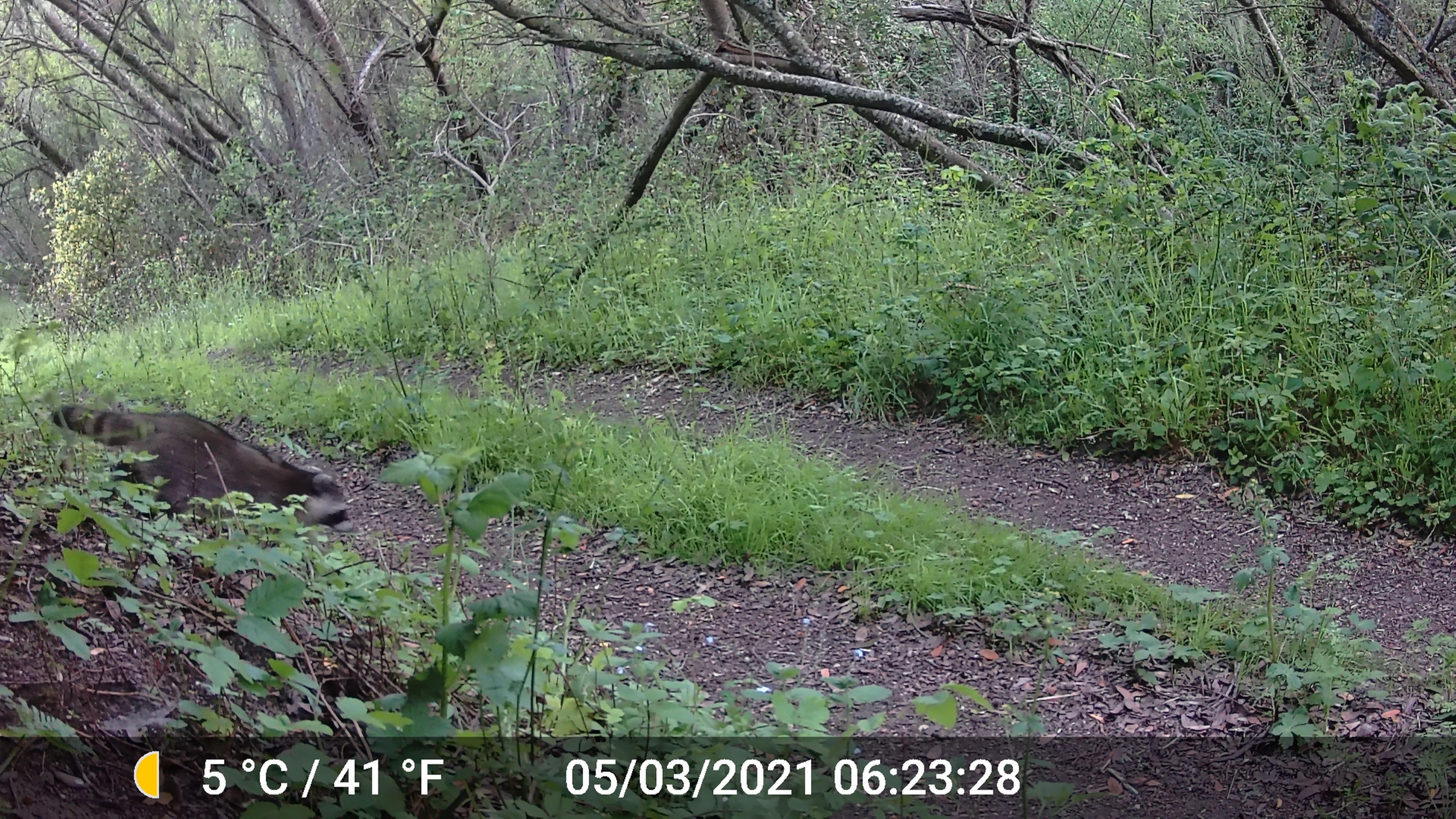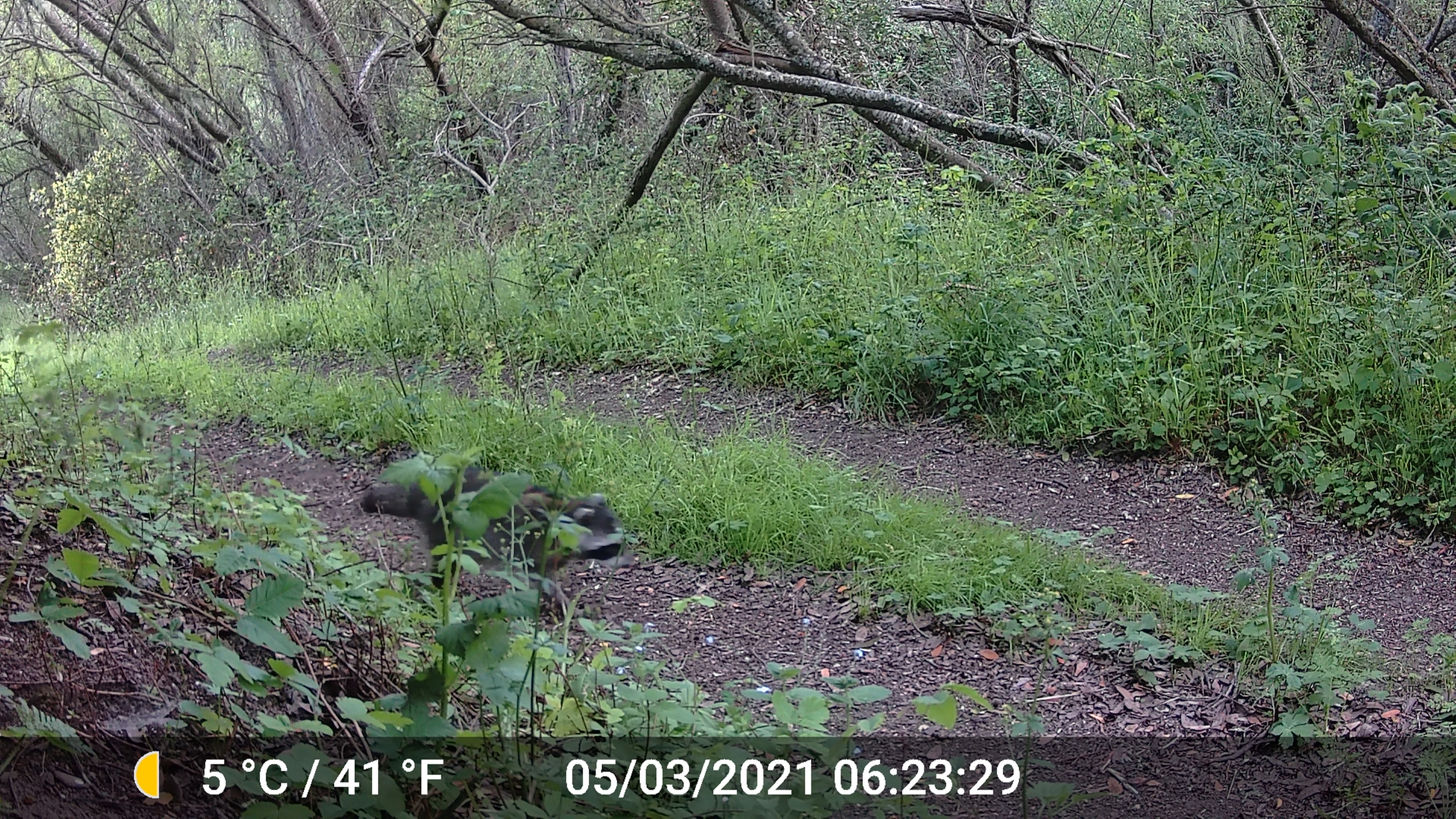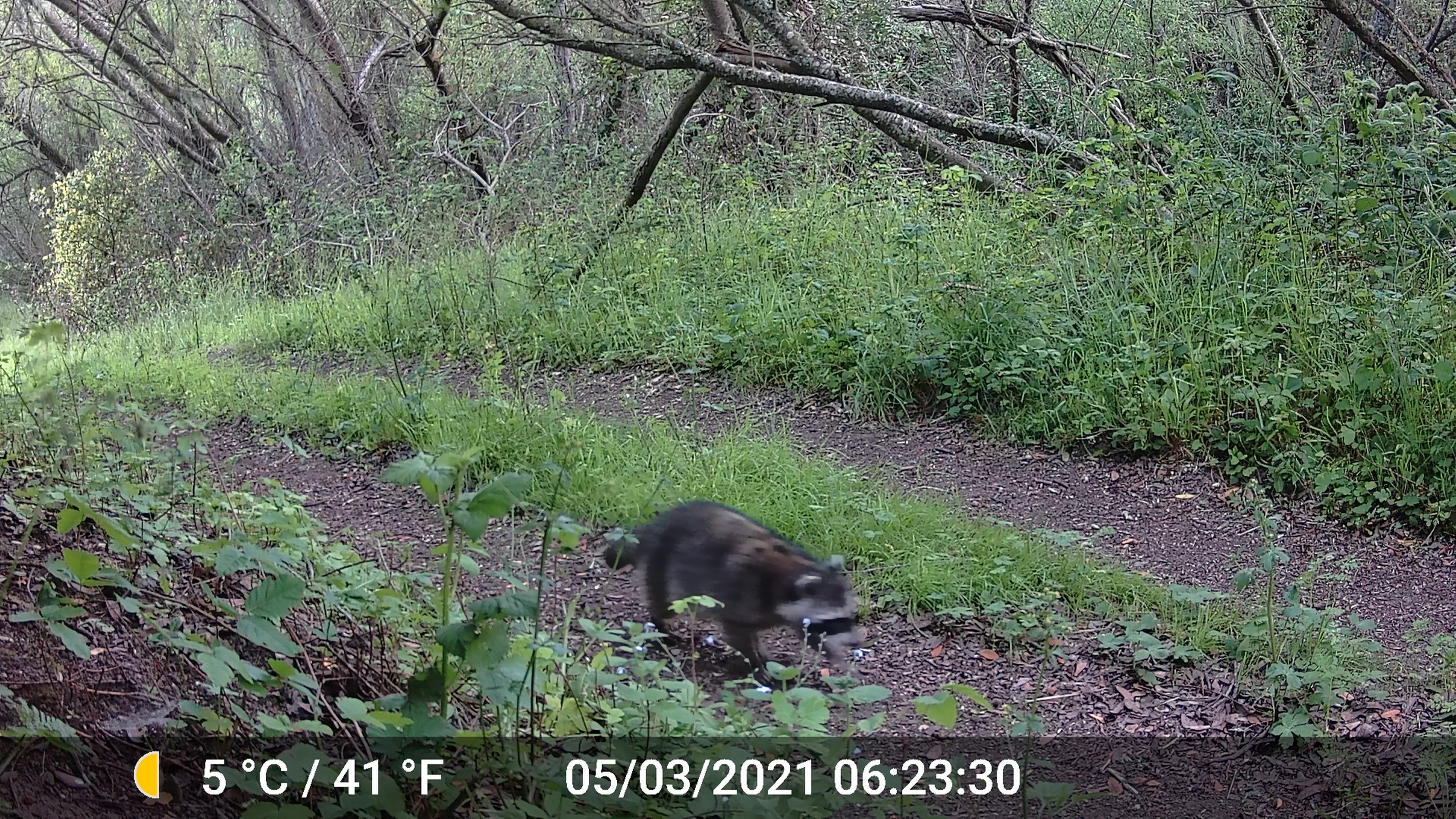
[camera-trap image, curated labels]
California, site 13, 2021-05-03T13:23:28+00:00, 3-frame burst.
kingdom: Animalia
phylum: Chordata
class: Mammalia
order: Carnivora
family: Procyonidae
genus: Procyon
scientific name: Procyon lotor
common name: raccoon